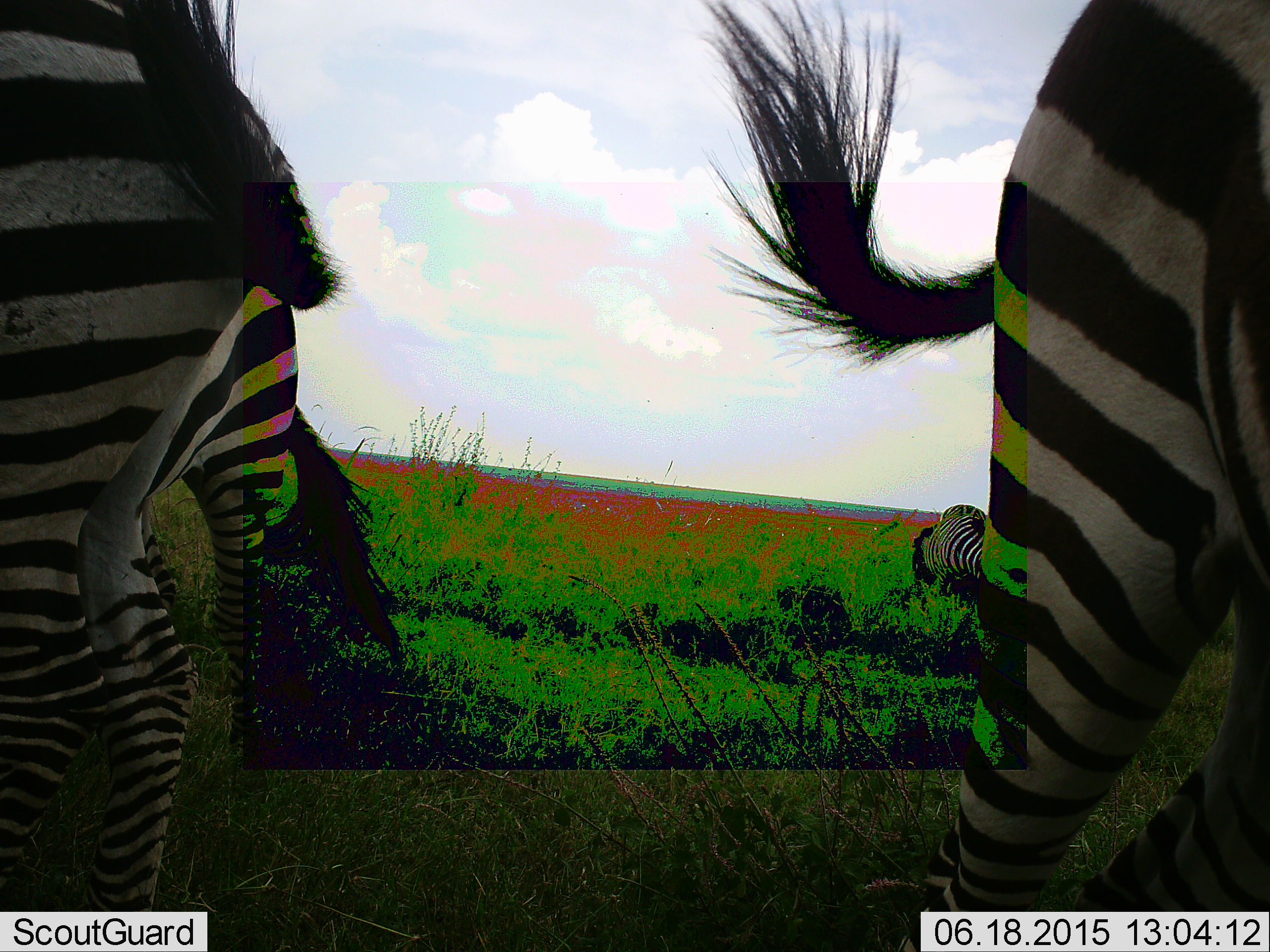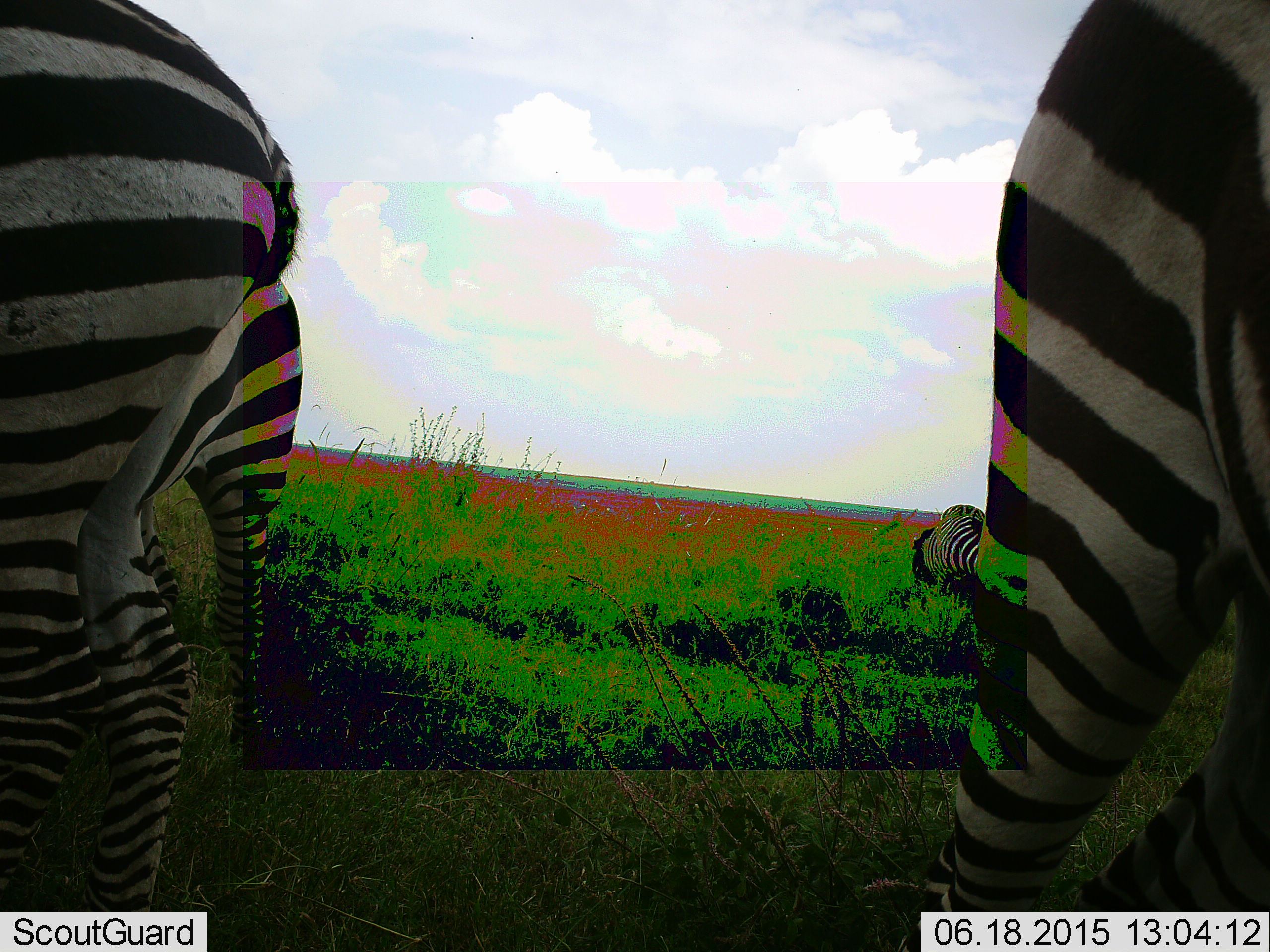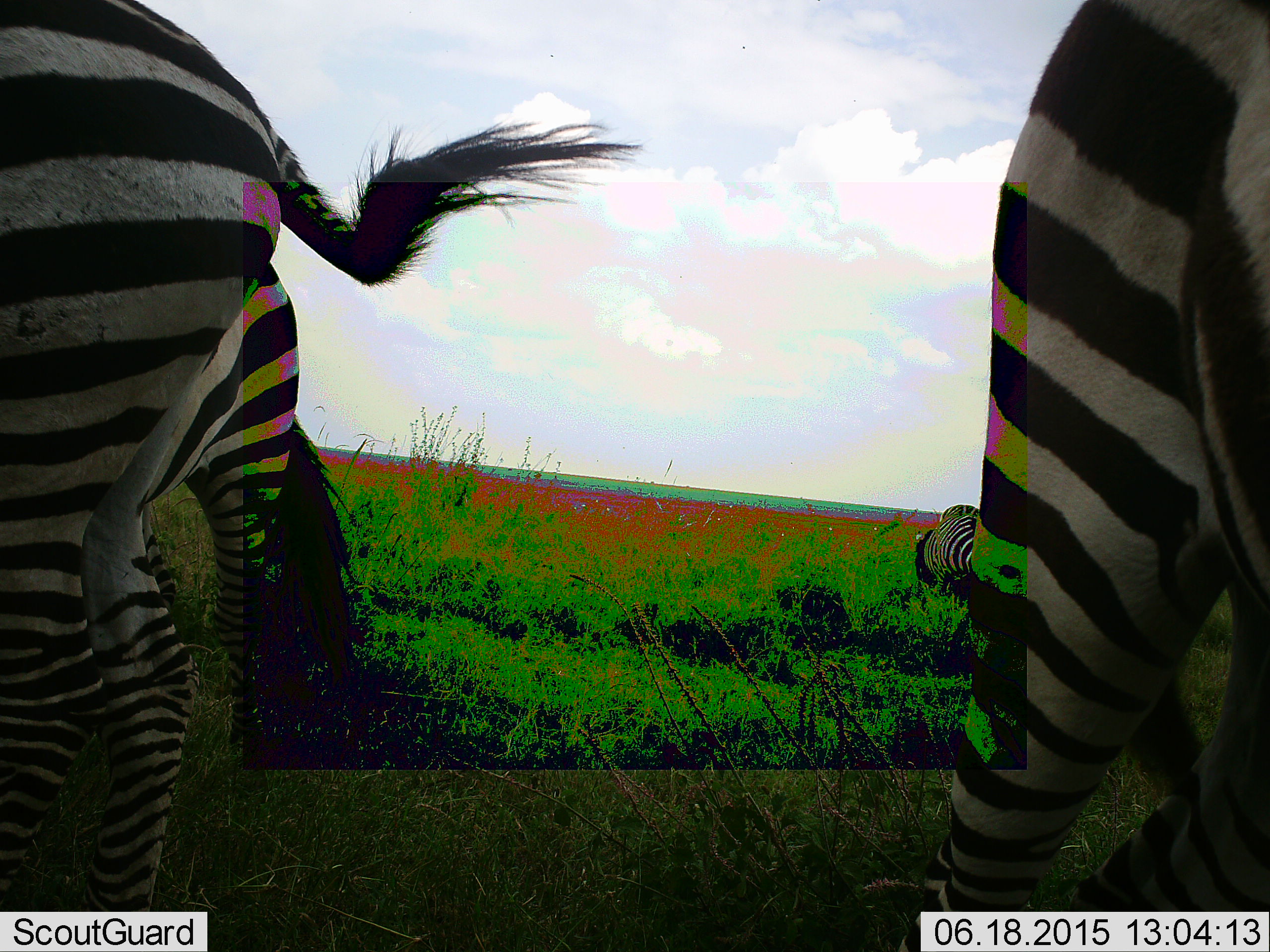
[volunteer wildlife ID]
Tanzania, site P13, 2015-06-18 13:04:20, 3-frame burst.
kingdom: Animalia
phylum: Chordata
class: Mammalia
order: Perissodactyla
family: Equidae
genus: Equus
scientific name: Equus quagga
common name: plains zebra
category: zebra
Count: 4.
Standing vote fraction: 90%.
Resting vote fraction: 0%.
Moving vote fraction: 10%.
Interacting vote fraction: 0%.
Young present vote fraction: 0%.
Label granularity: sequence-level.